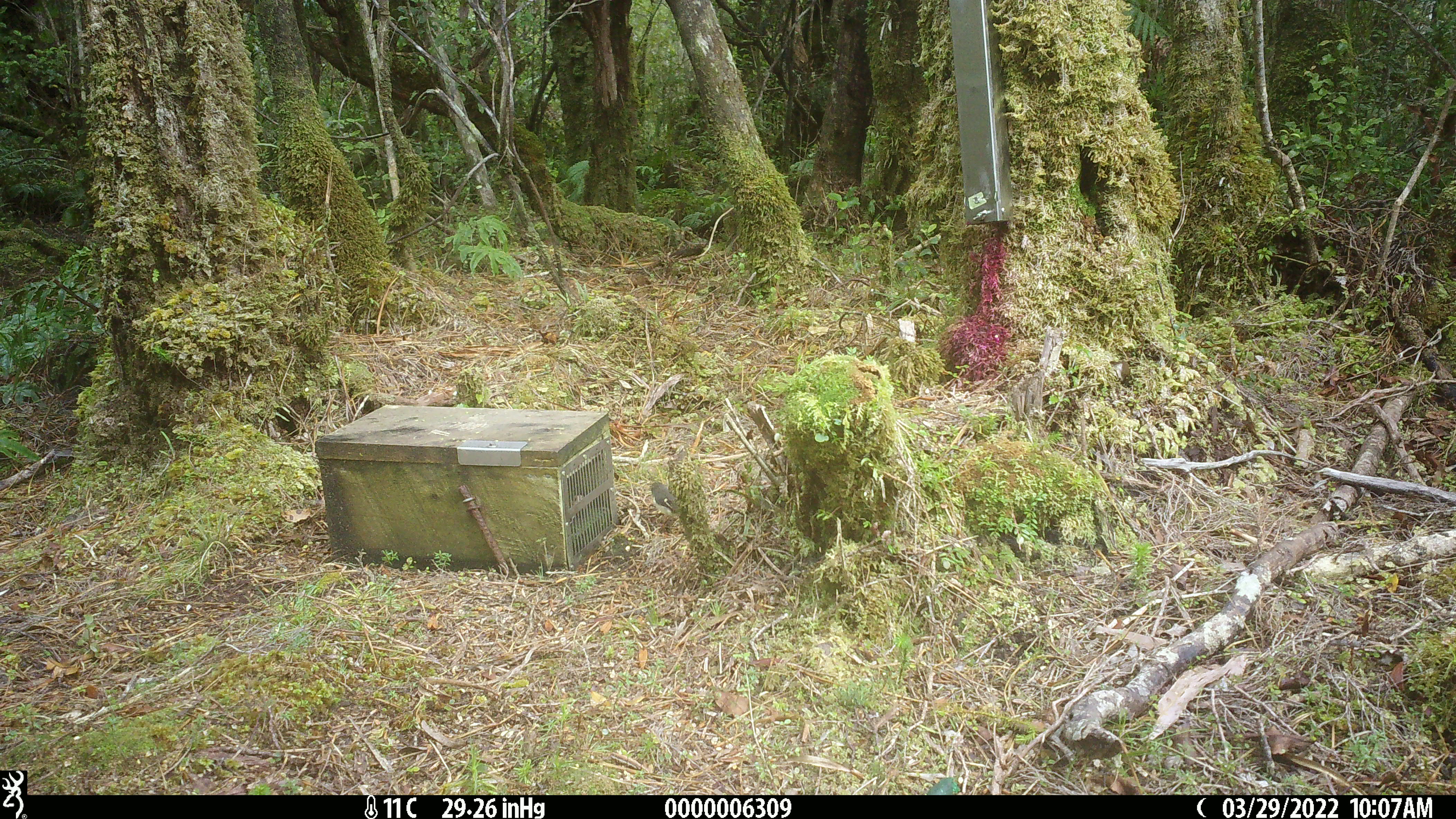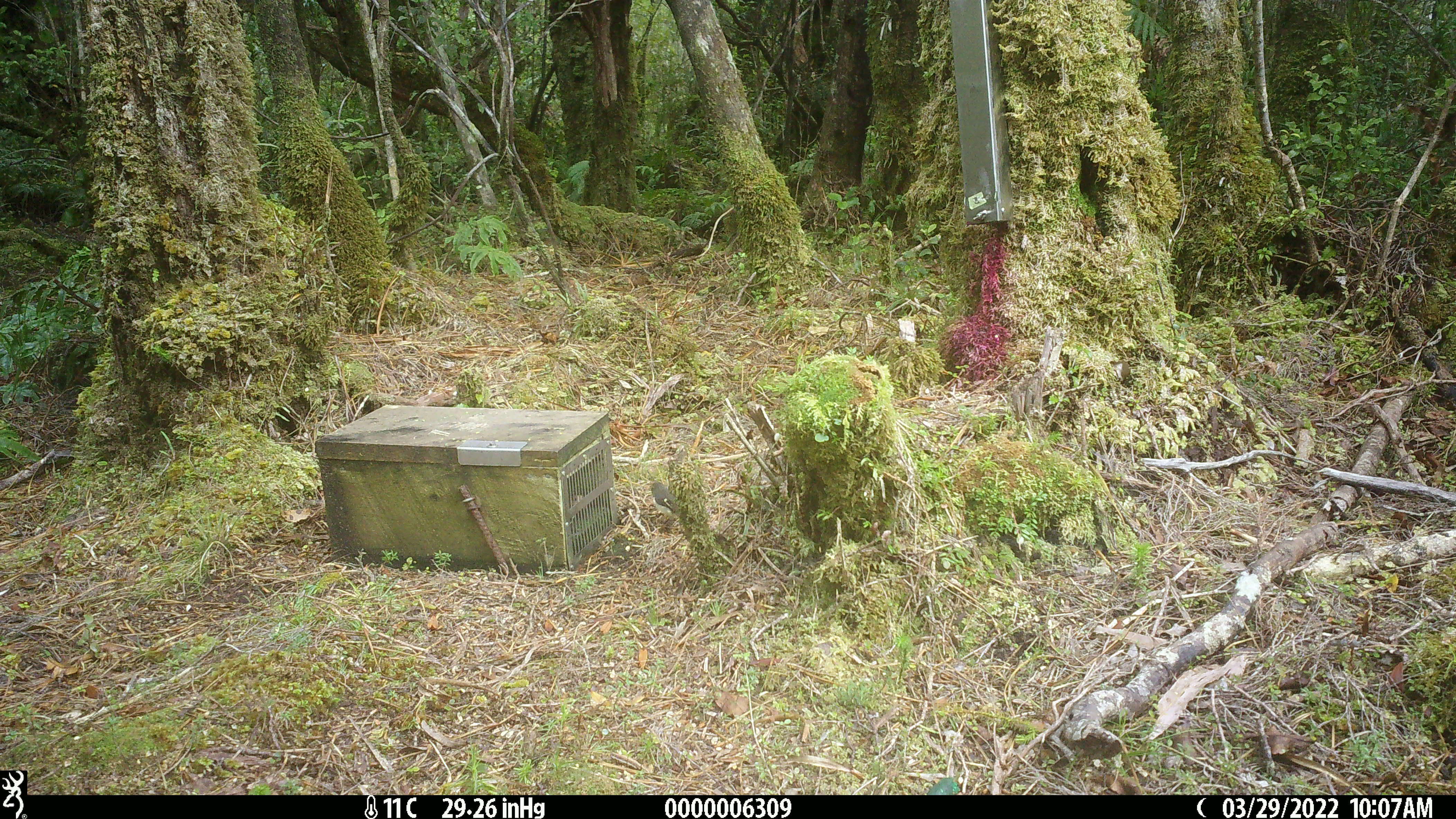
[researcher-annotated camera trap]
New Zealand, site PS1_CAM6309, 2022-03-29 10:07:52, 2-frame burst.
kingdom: Animalia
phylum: Chordata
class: Aves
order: Passeriformes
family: Petroicidae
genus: Petroica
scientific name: Petroica macrocephala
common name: tomtit